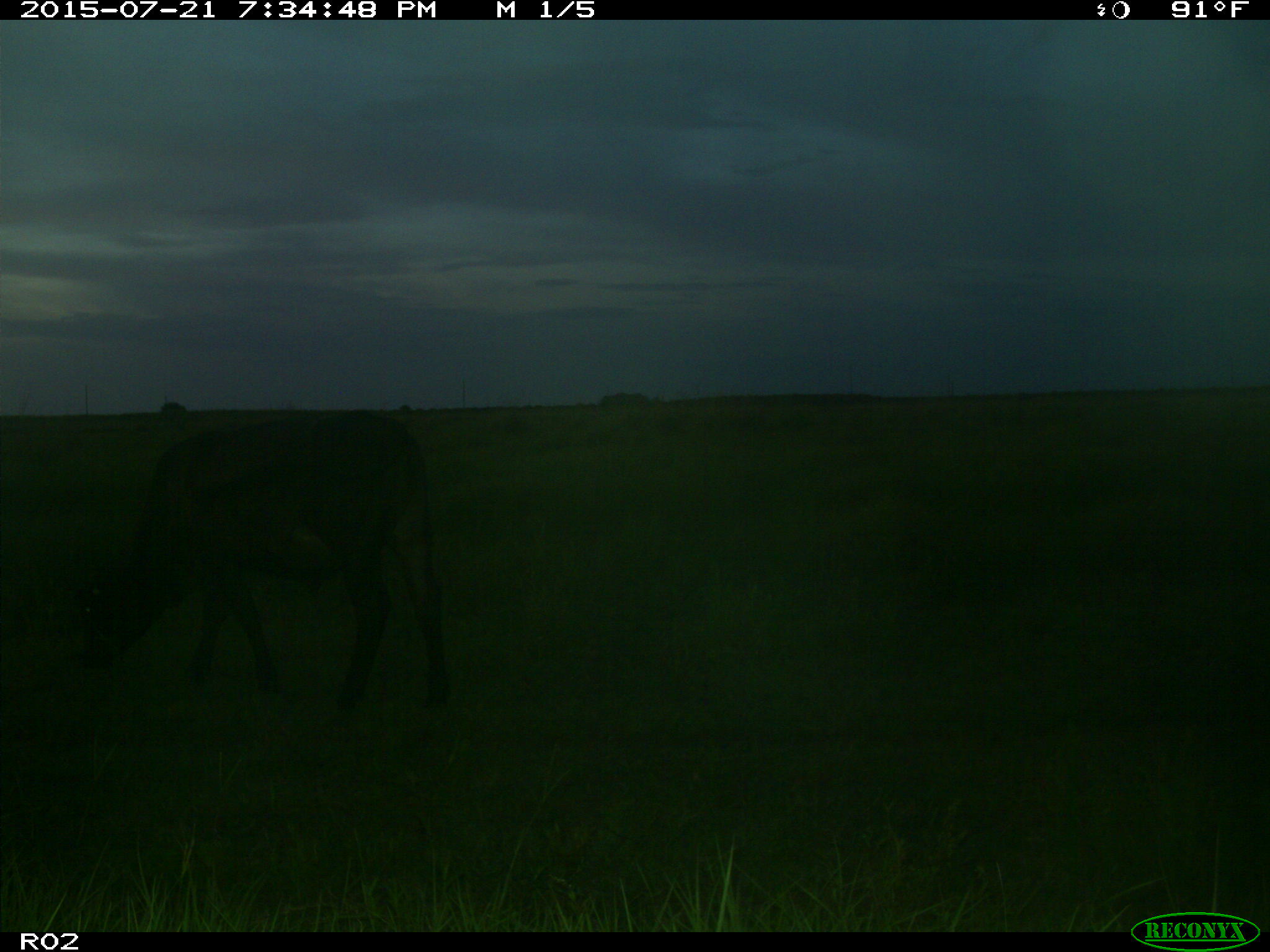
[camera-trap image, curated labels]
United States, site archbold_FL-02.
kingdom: Animalia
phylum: Chordata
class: Mammalia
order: Artiodactyla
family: Bovidae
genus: Bos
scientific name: Bos taurus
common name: domestic cow